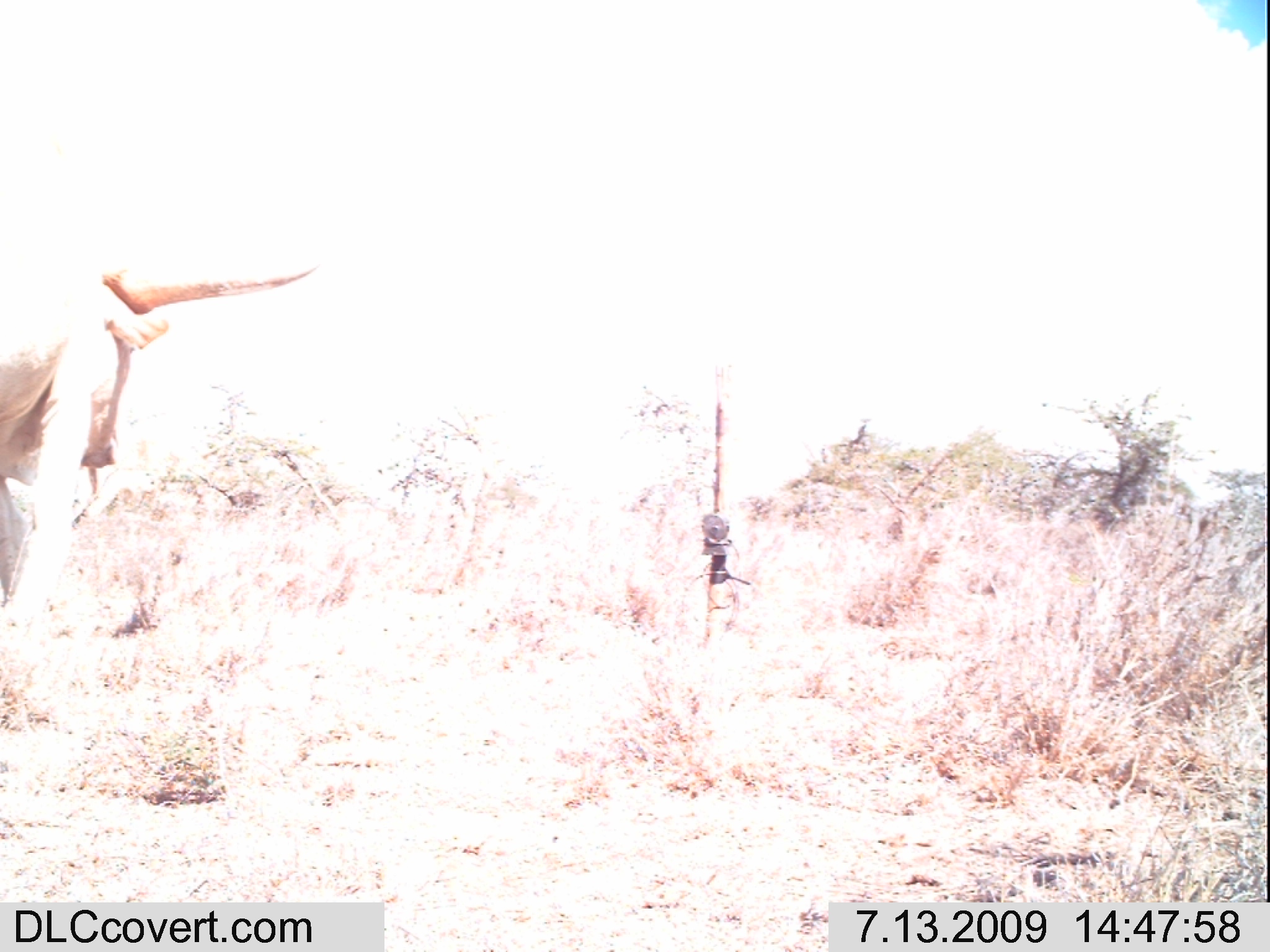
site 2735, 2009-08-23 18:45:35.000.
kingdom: Animalia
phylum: Chordata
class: Mammalia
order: Perissodactyla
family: Equidae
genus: Equus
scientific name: Equus quagga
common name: plains zebra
Equus quagga (plains zebra), count 2.